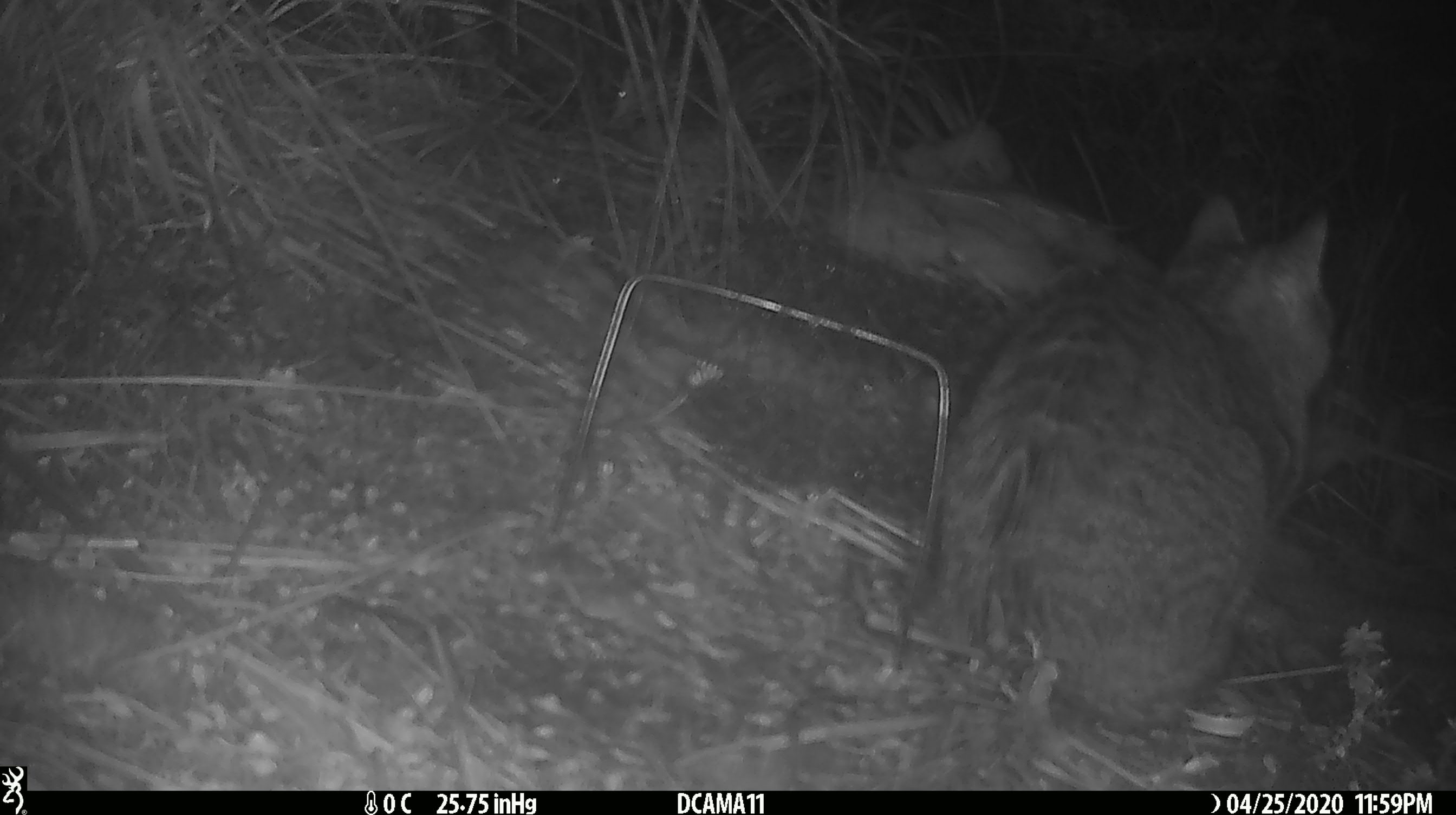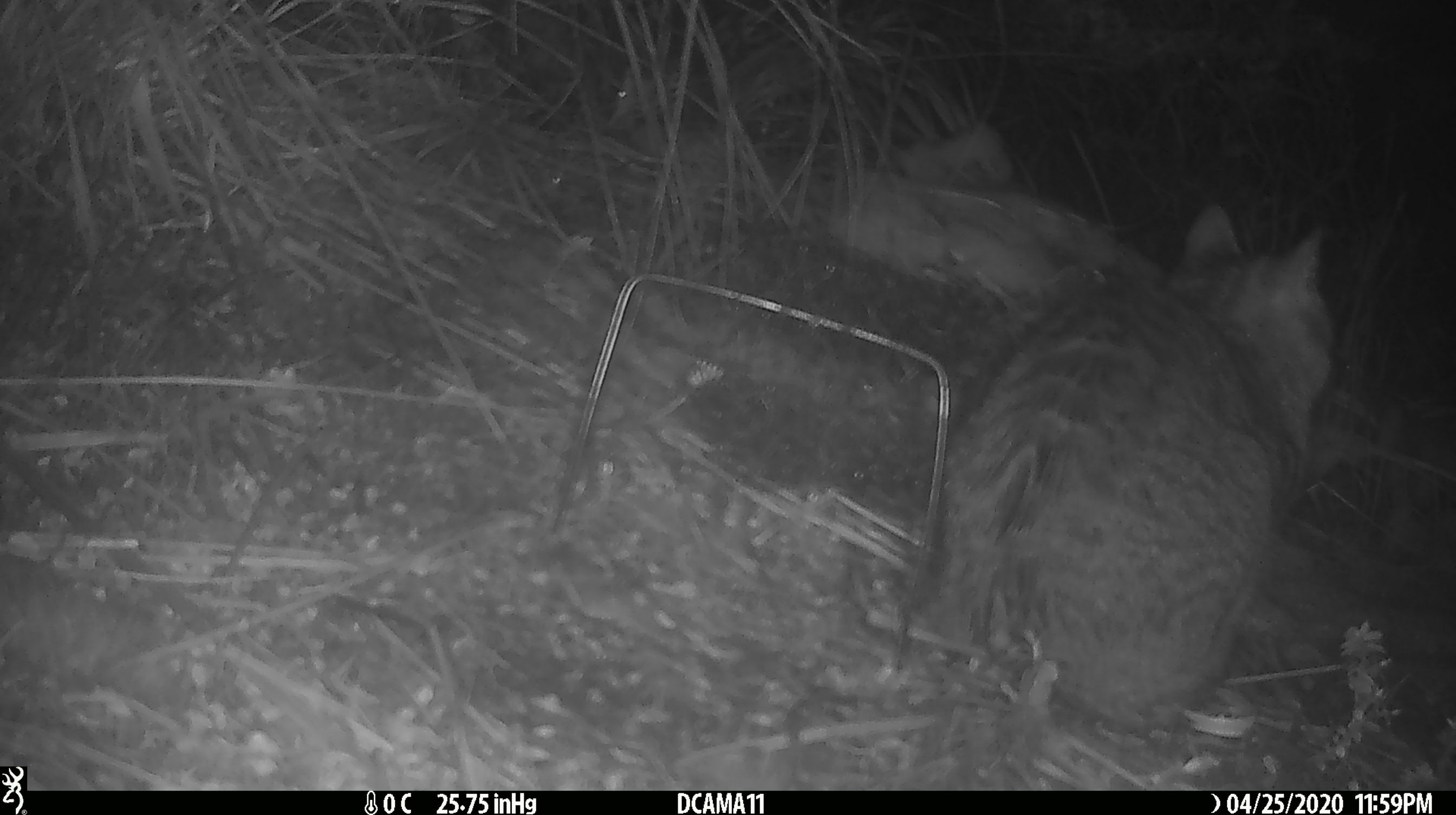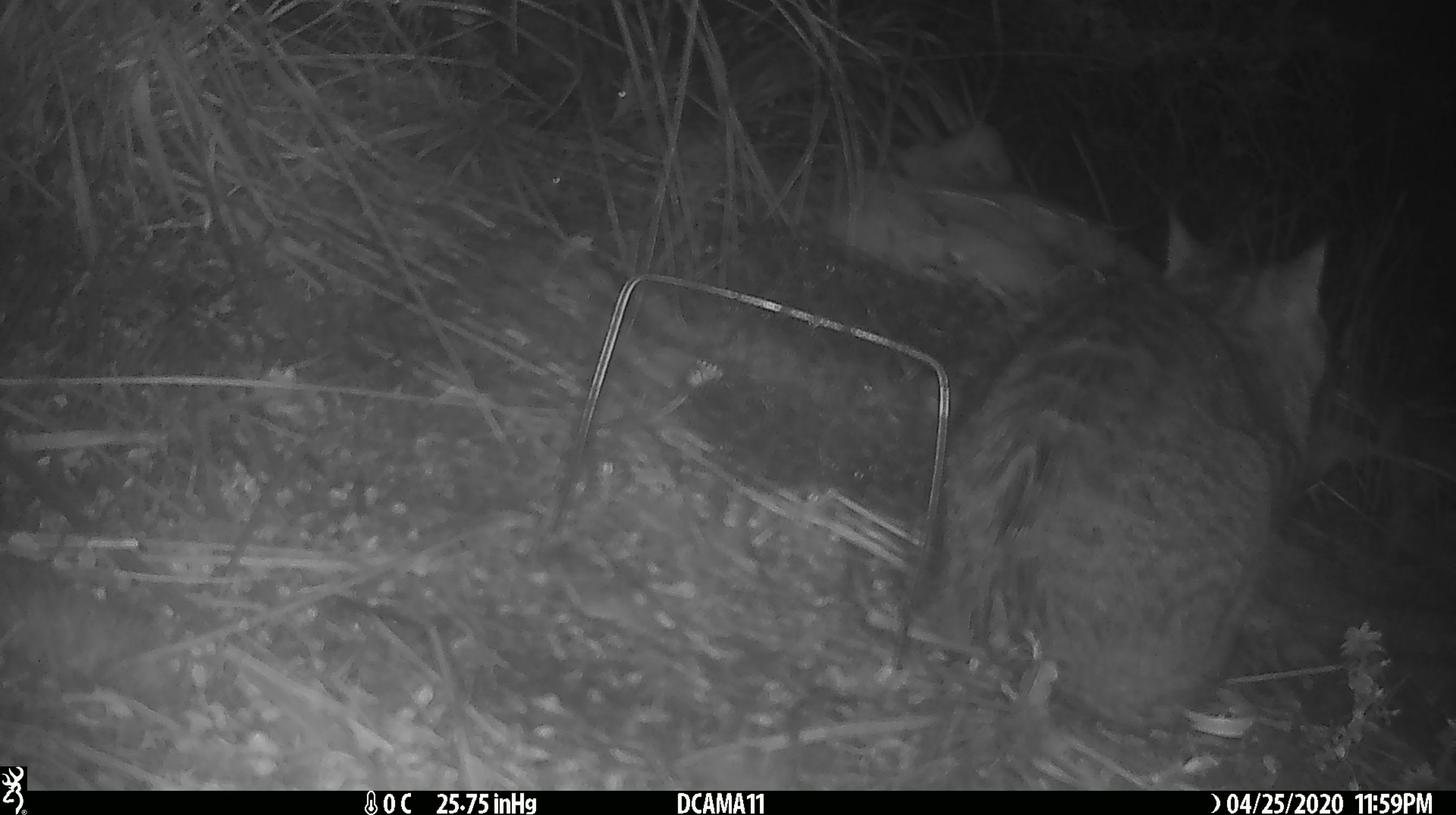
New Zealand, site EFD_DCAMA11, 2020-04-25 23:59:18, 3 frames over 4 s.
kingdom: Animalia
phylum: Chordata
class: Mammalia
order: Carnivora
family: Felidae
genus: Felis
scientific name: Felis catus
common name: domestic cat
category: cat